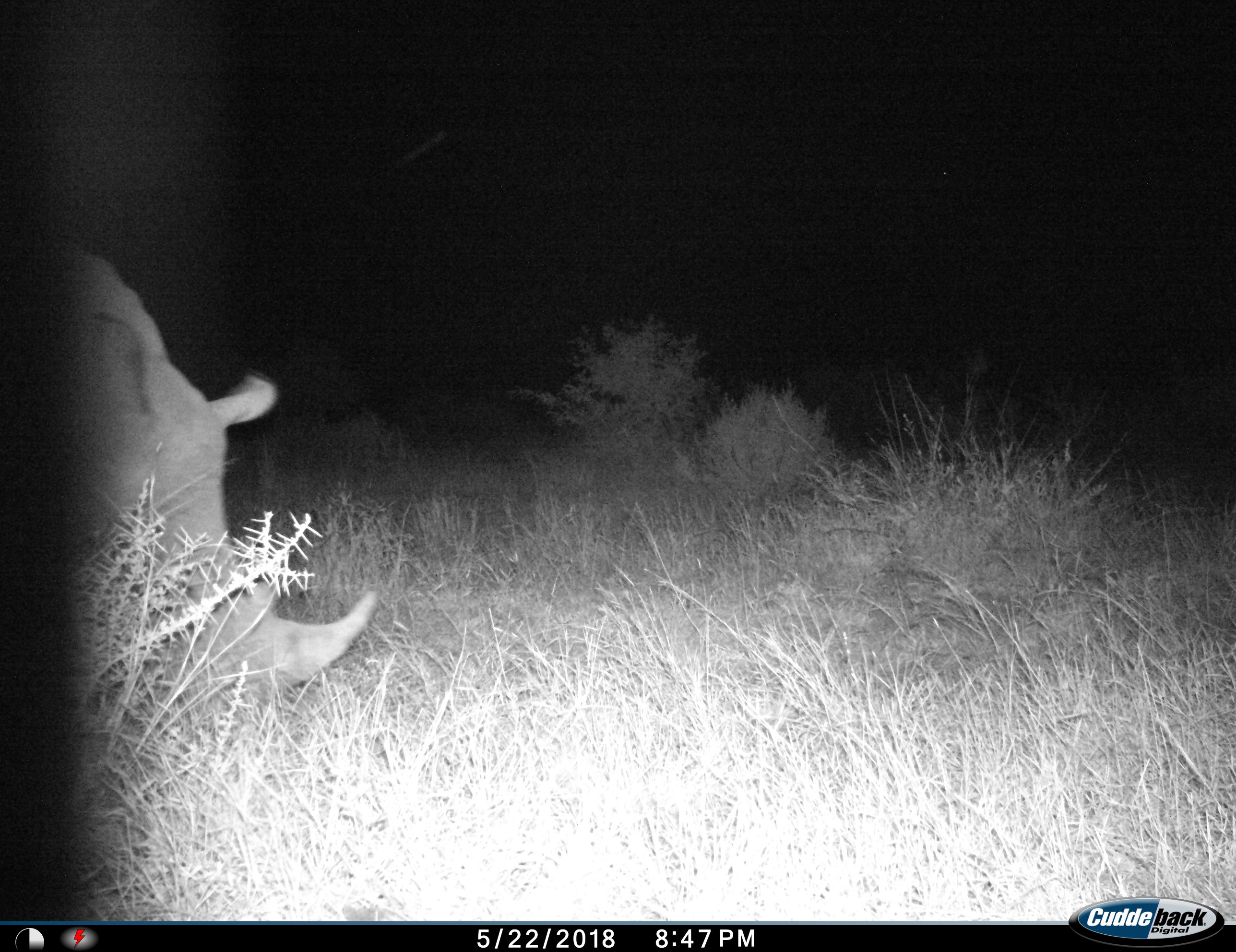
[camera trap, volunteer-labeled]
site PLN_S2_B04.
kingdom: Animalia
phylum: Chordata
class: Mammalia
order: Perissodactyla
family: Rhinocerotidae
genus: Ceratotherium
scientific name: Ceratotherium simum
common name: white rhinoceros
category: rhinoceroswhite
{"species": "rhinoceroswhite (white rhinoceros) (Ceratotherium simum)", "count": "1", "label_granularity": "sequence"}